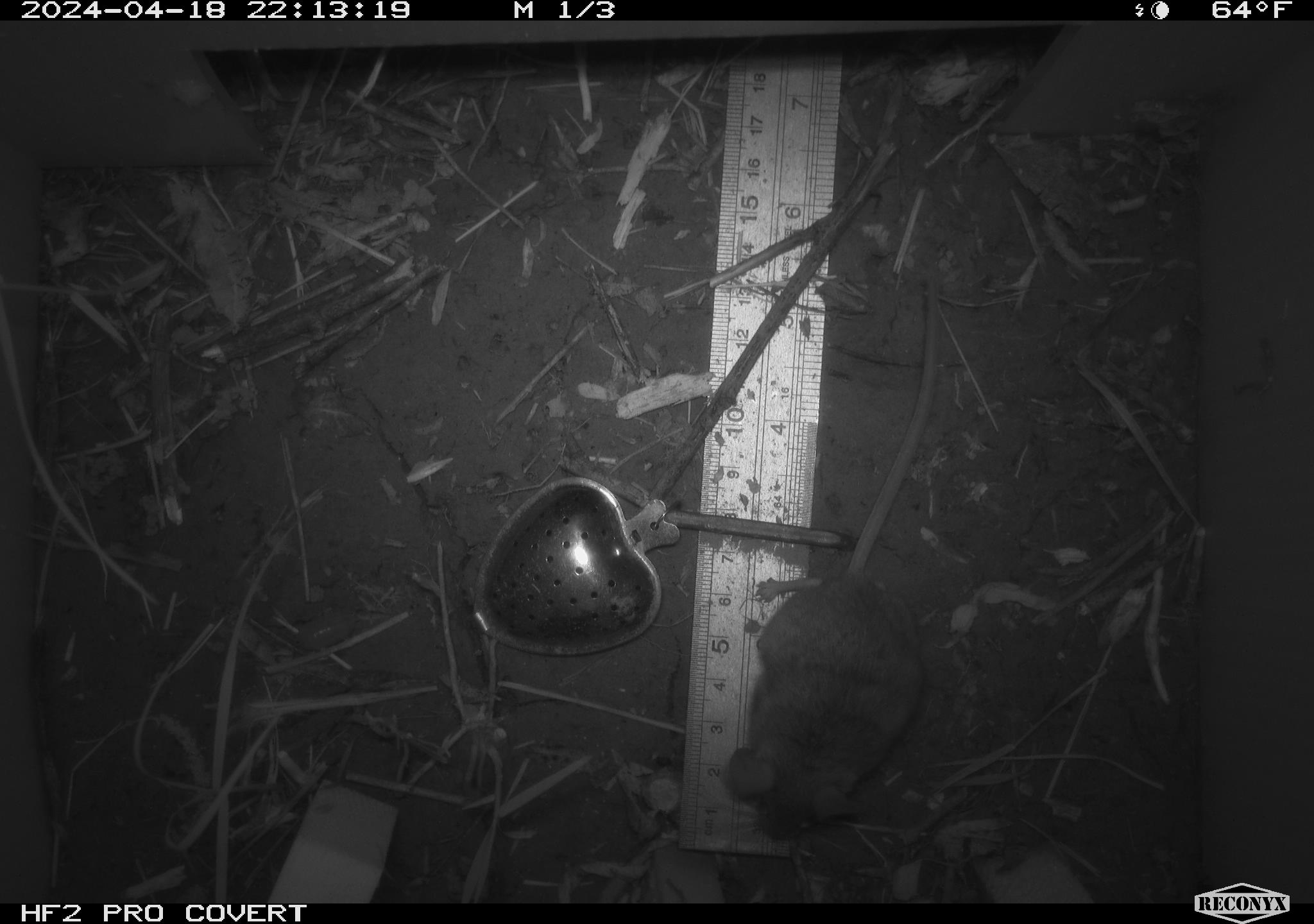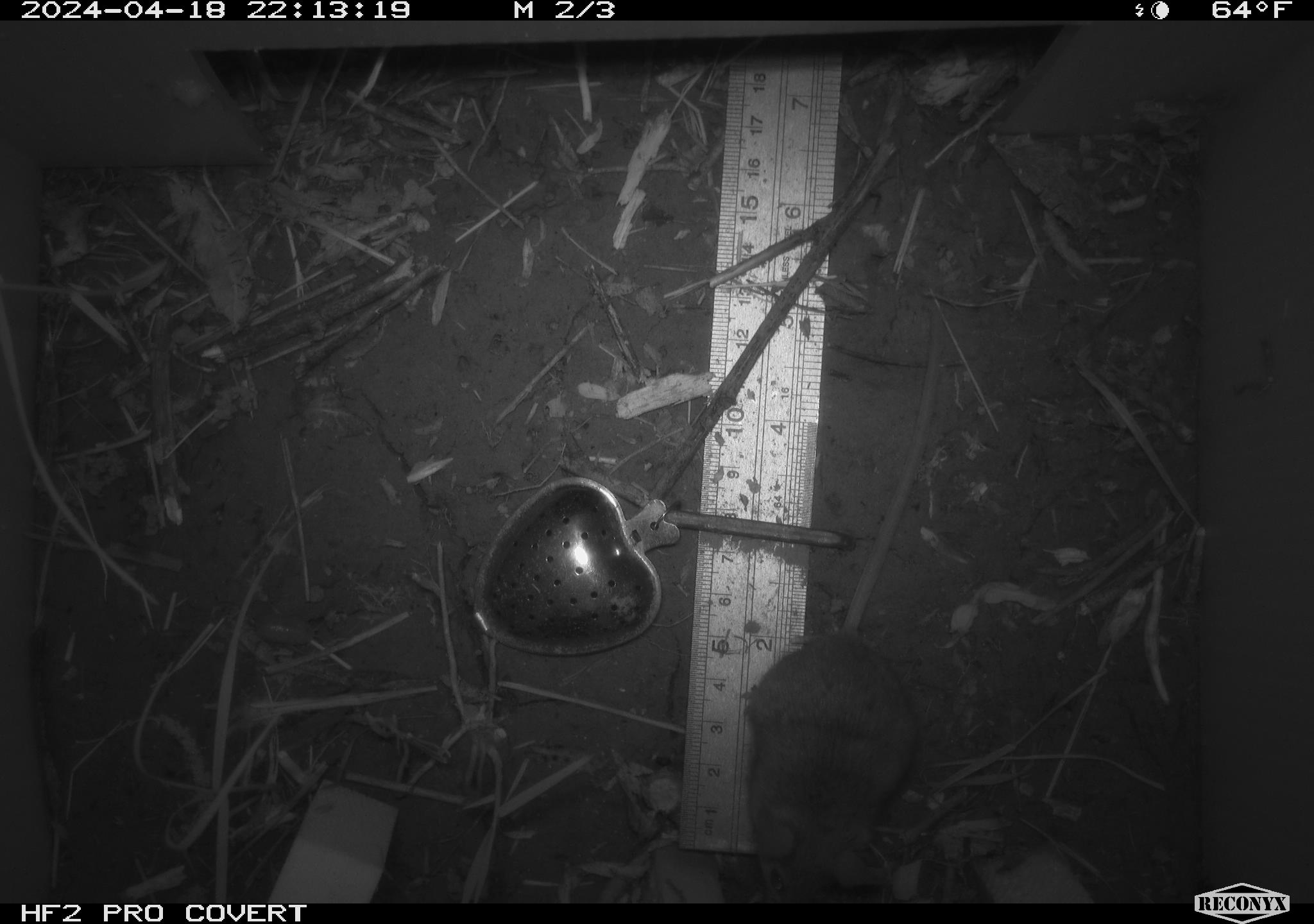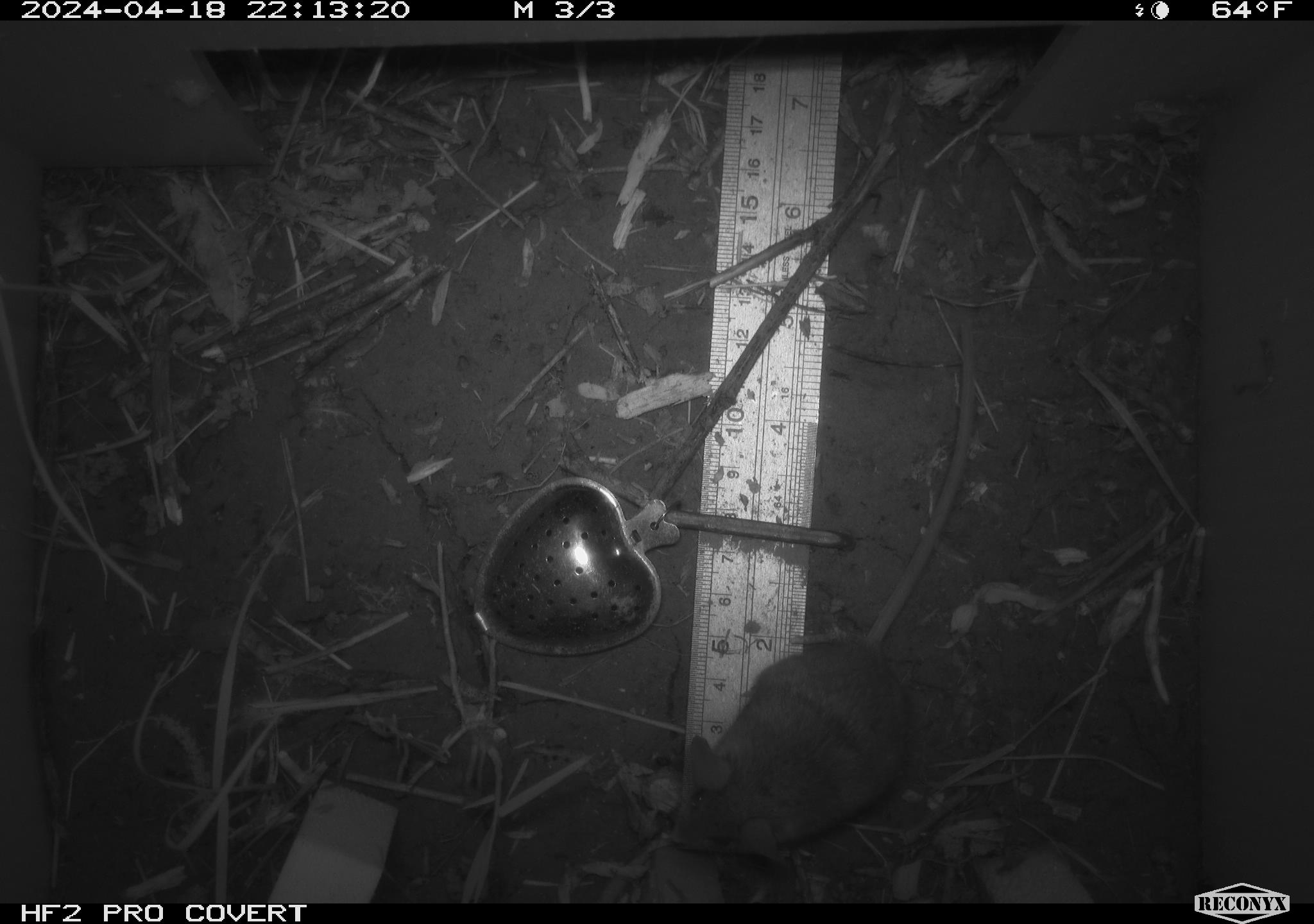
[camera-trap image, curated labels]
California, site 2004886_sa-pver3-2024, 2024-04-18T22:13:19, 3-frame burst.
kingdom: Animalia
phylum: Chordata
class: Mammalia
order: Rodentia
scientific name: Rodentia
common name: mouse species